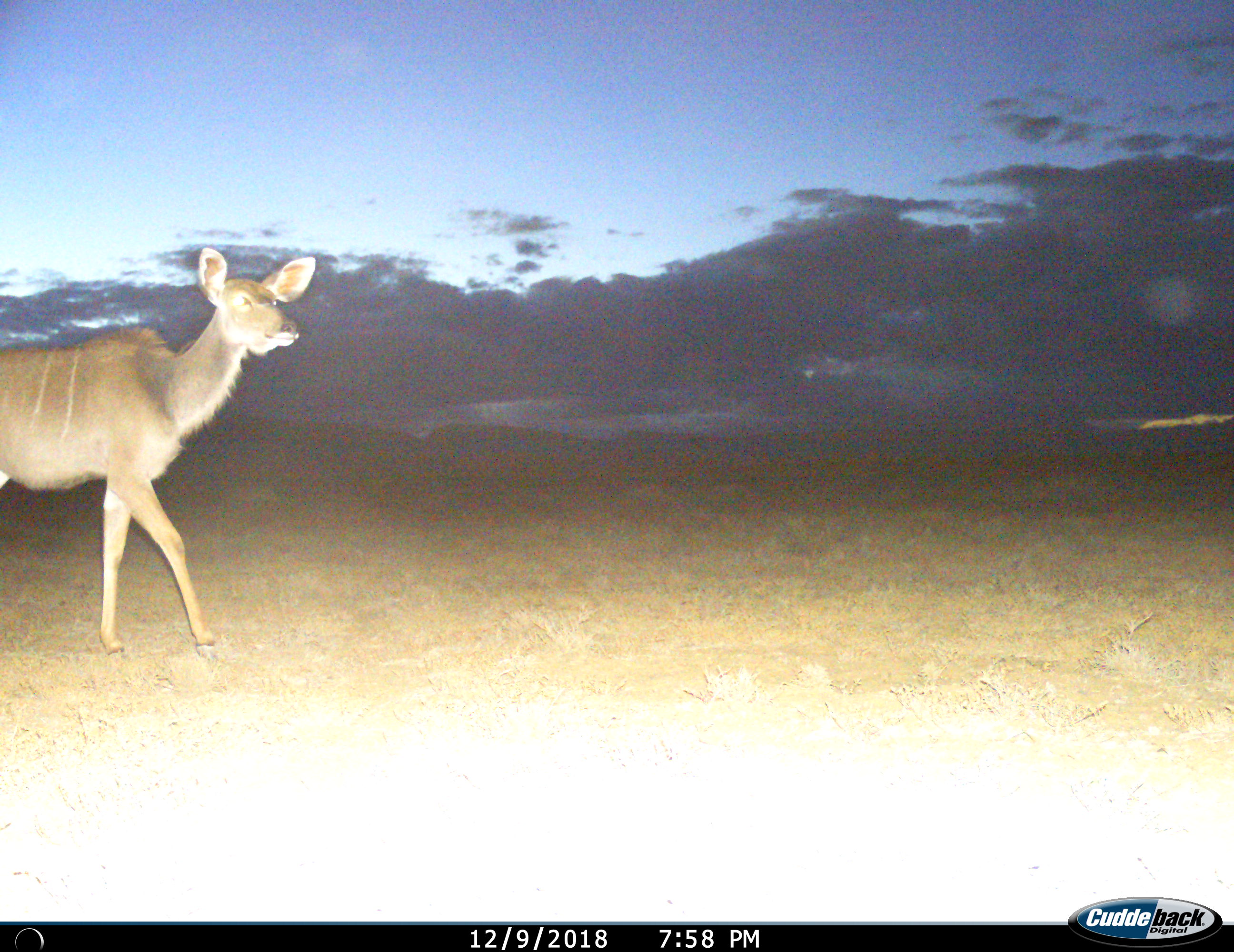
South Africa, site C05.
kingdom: Animalia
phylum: Chordata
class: Mammalia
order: Artiodactyla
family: Bovidae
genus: Tragelaphus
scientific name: Tragelaphus strepsiceros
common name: greater kudu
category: kudu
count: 1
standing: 30%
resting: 0%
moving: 70%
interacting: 0%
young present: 0%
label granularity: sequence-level